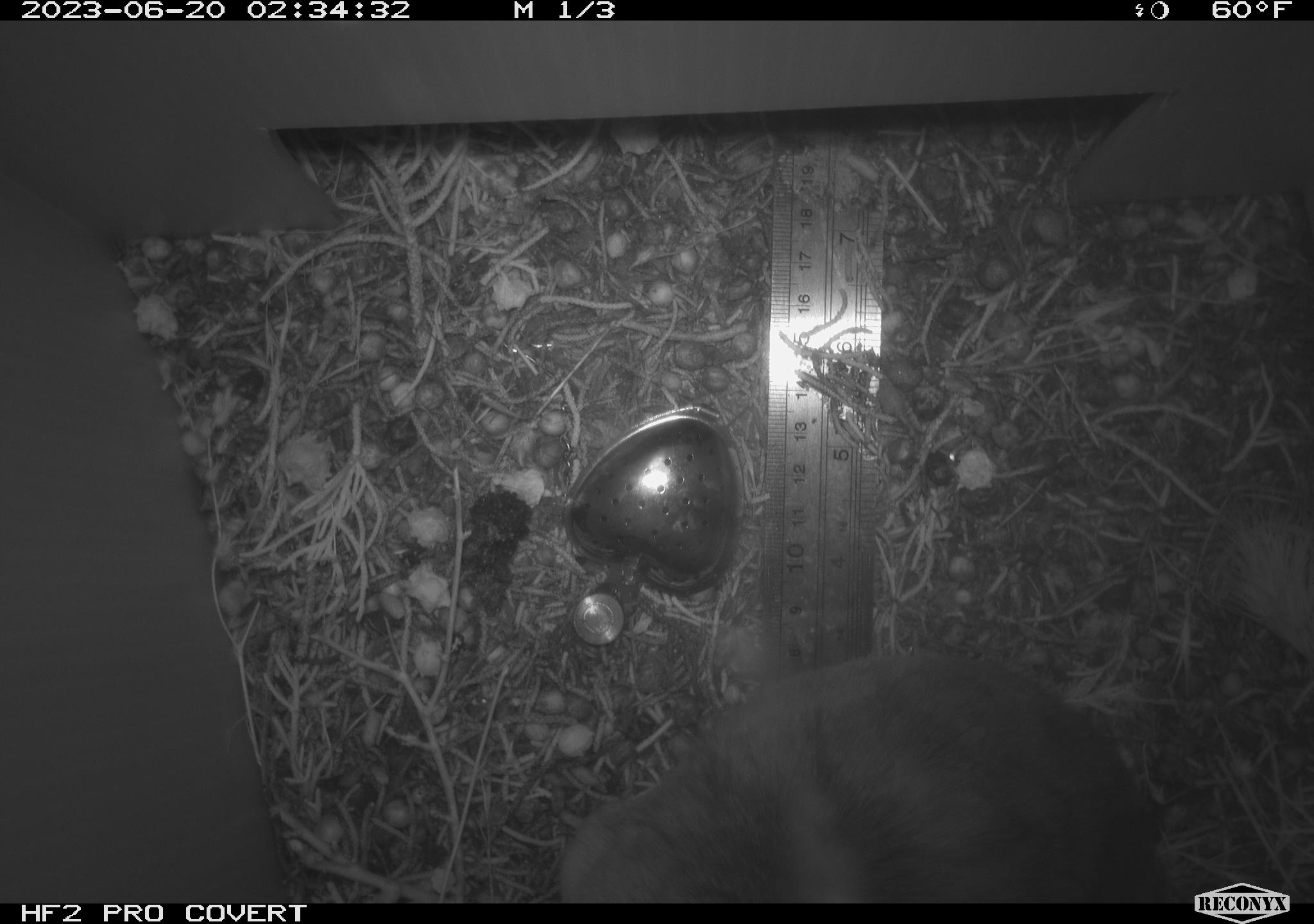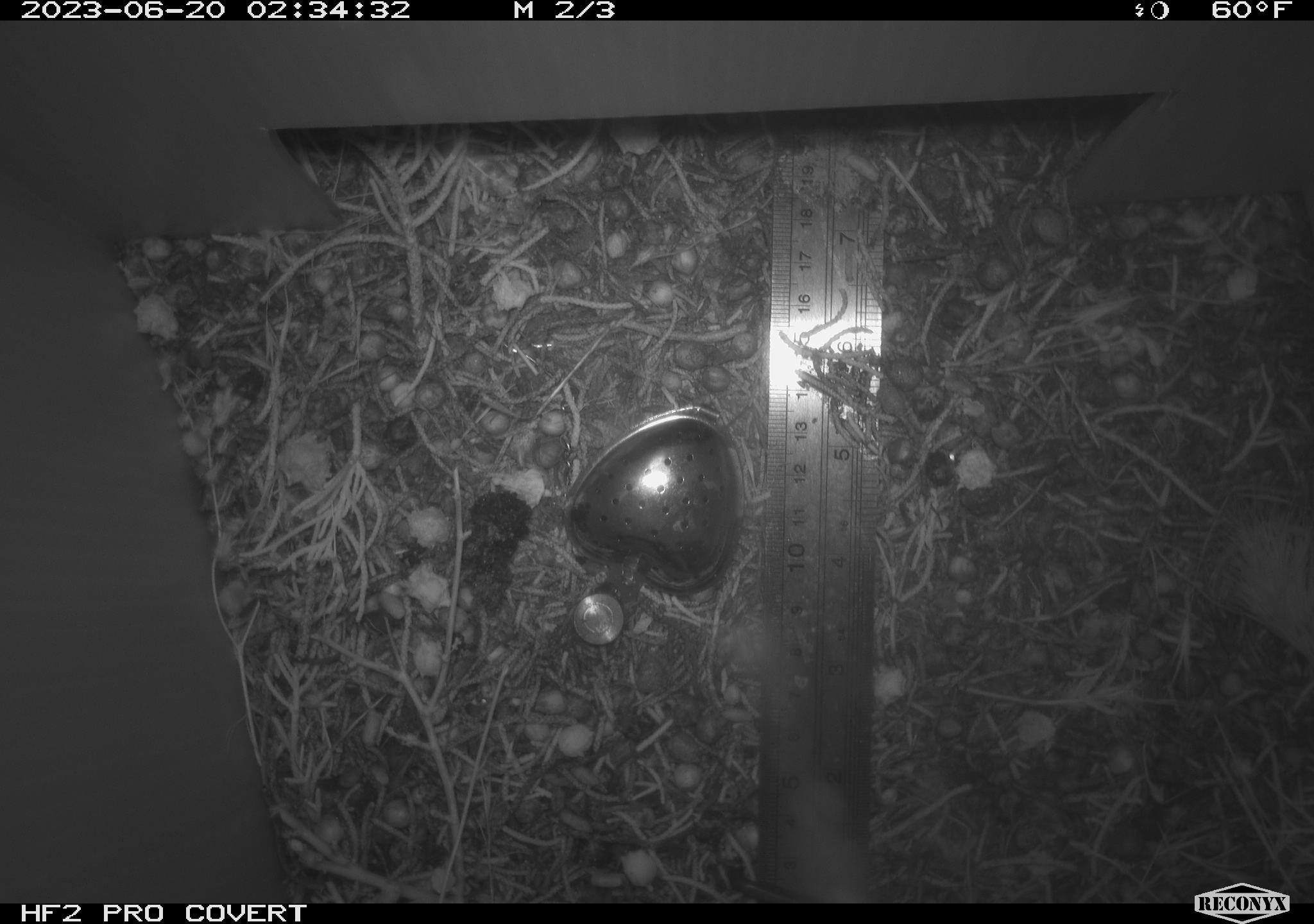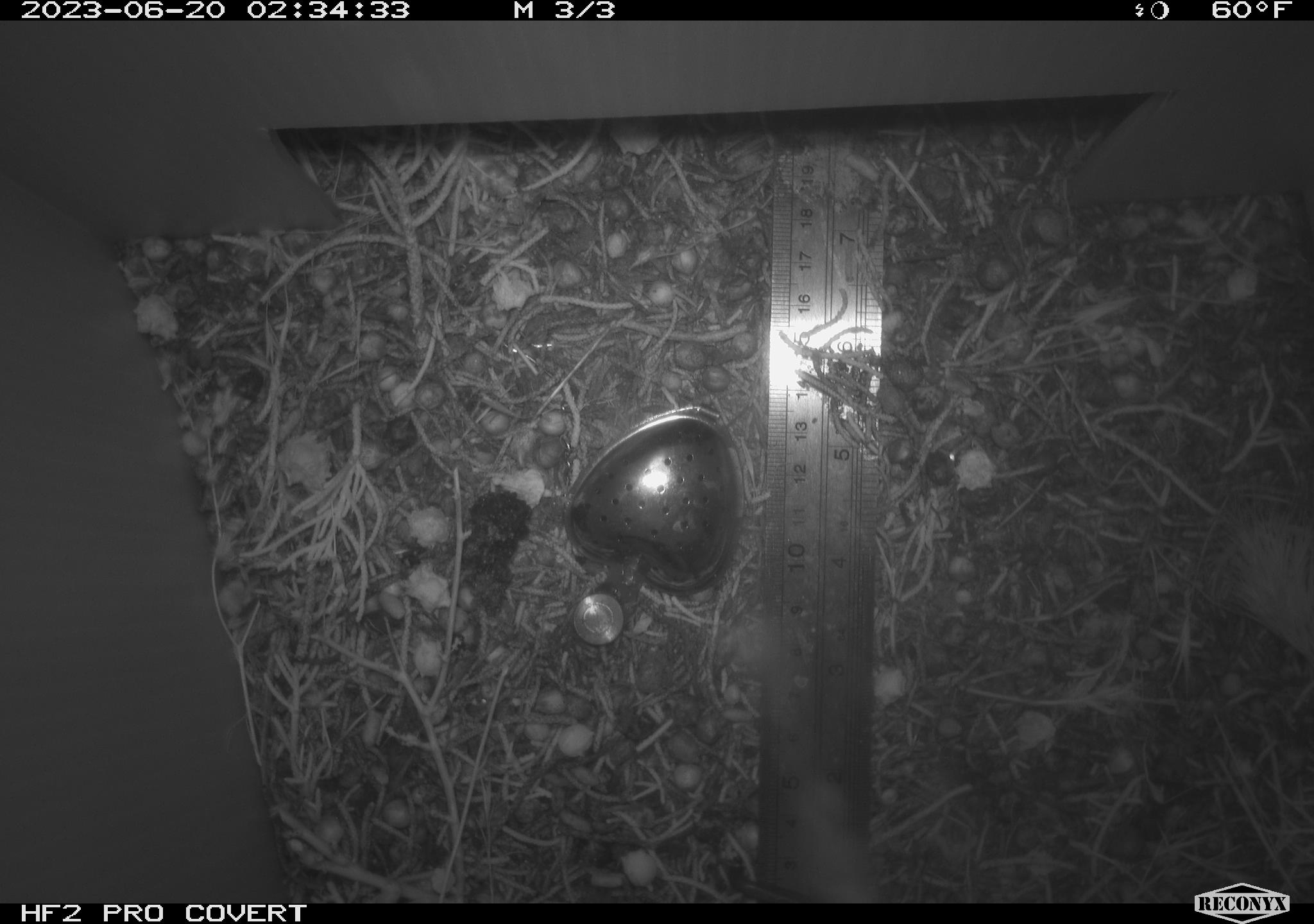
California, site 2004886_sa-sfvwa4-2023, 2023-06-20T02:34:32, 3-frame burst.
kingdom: Animalia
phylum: Chordata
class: Mammalia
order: Rodentia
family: Cricetidae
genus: Neotoma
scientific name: Neotoma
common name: pack rat or woodrat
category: neotoma species